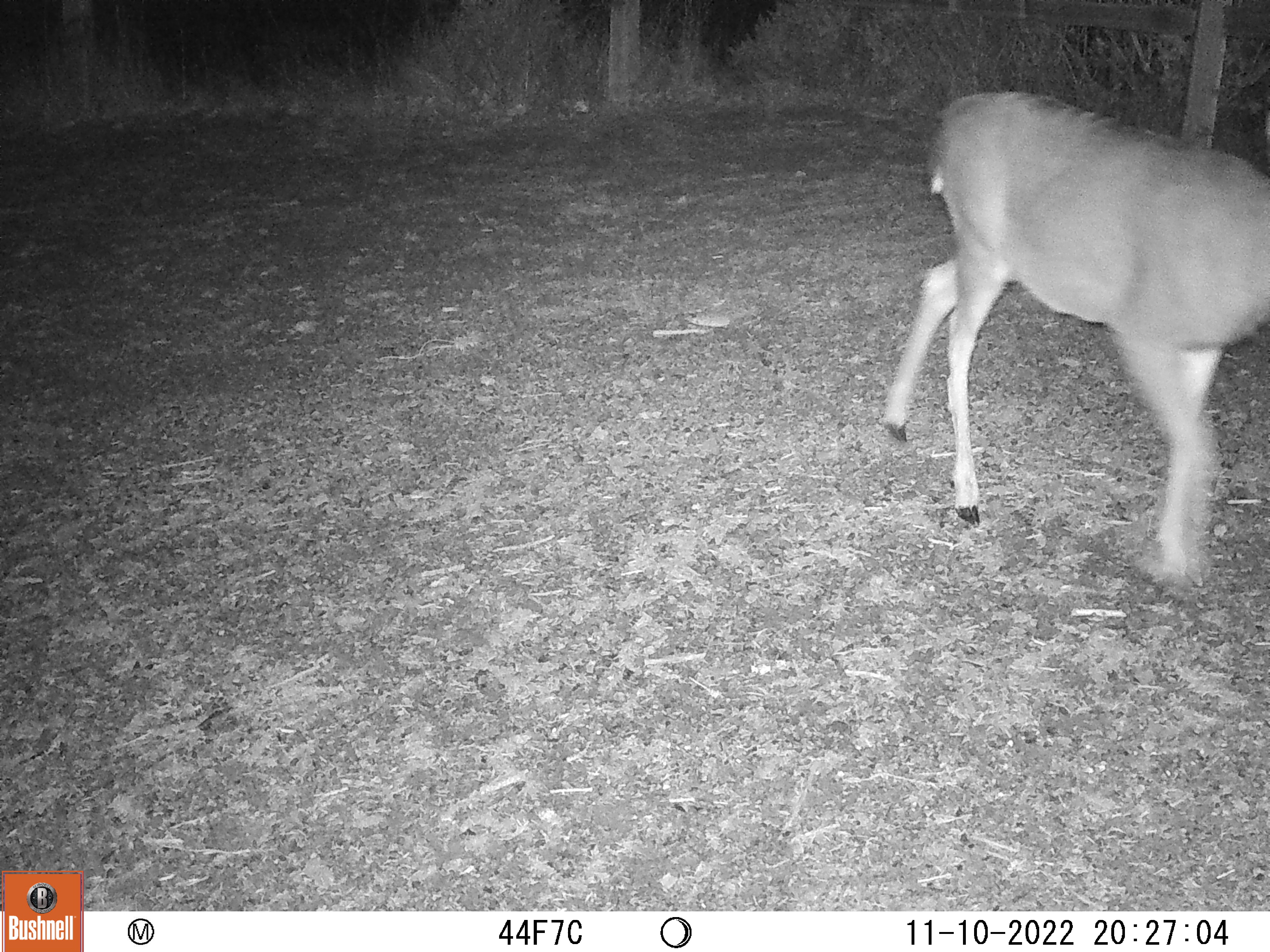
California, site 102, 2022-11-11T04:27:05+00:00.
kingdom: Animalia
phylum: Chordata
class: Mammalia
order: Artiodactyla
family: Cervidae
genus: Odocoileus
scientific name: Odocoileus hemionus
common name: mule deer